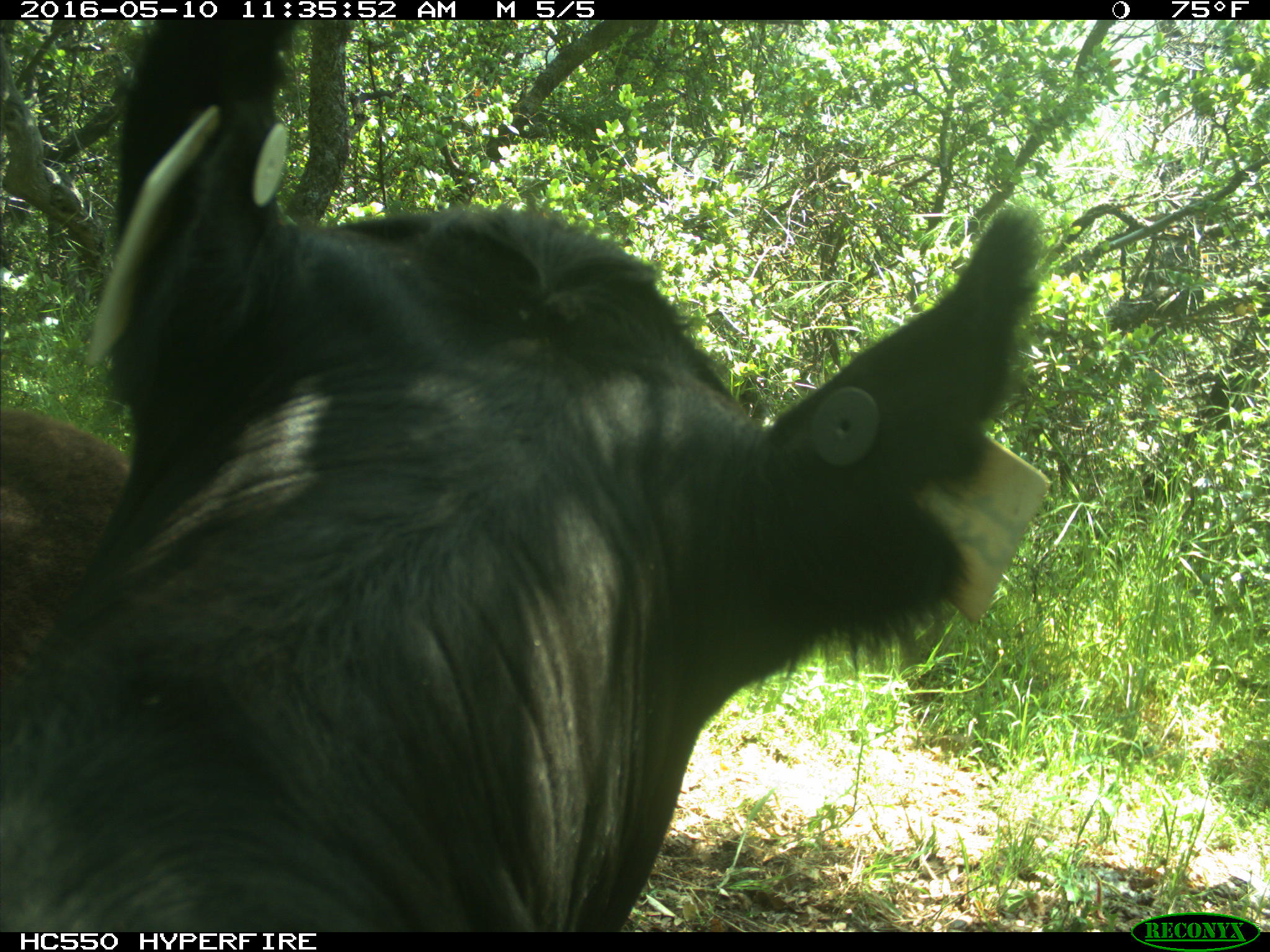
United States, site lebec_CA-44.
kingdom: Animalia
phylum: Chordata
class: Mammalia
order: Artiodactyla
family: Bovidae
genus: Bos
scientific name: Bos taurus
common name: domestic cow